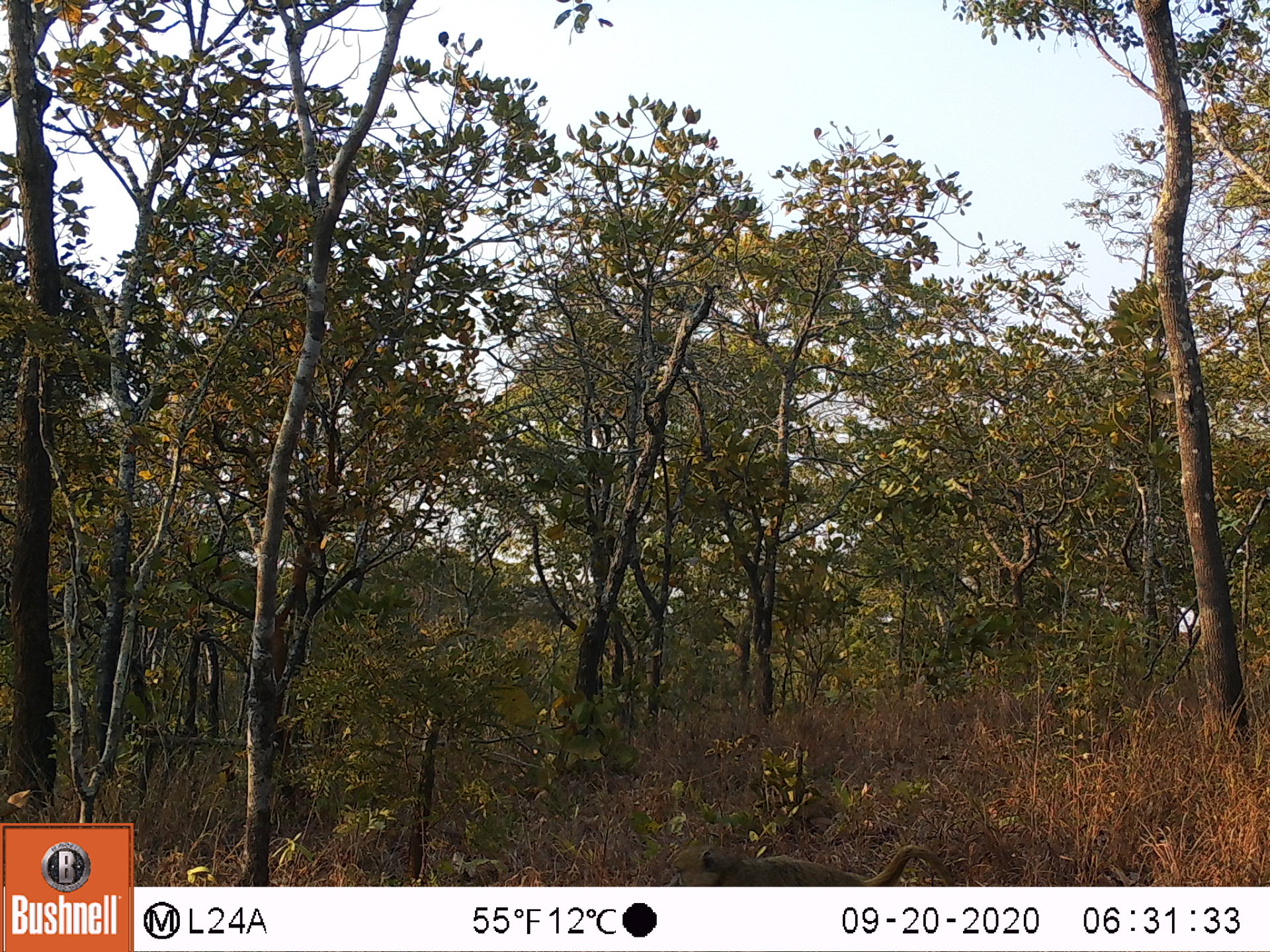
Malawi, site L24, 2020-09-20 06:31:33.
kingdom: Animalia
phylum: Chordata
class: Mammalia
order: Primates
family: Cercopithecidae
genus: Papio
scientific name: Papio cynocephalus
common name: yellow baboon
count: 1